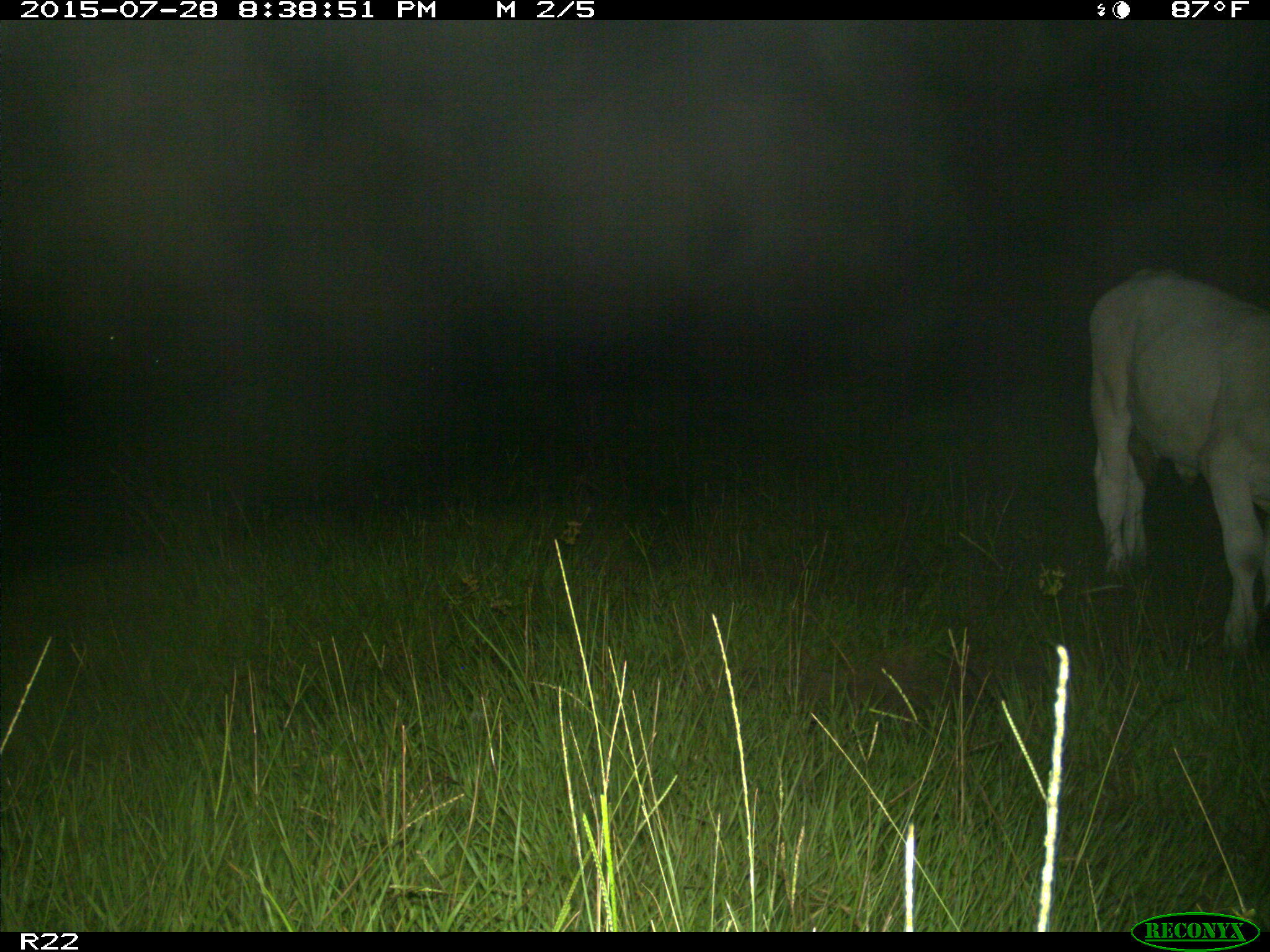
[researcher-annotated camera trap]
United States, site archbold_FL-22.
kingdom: Animalia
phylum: Chordata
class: Mammalia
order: Artiodactyla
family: Bovidae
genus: Bos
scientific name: Bos taurus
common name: domestic cow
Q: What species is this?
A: Bos taurus (domestic cow).